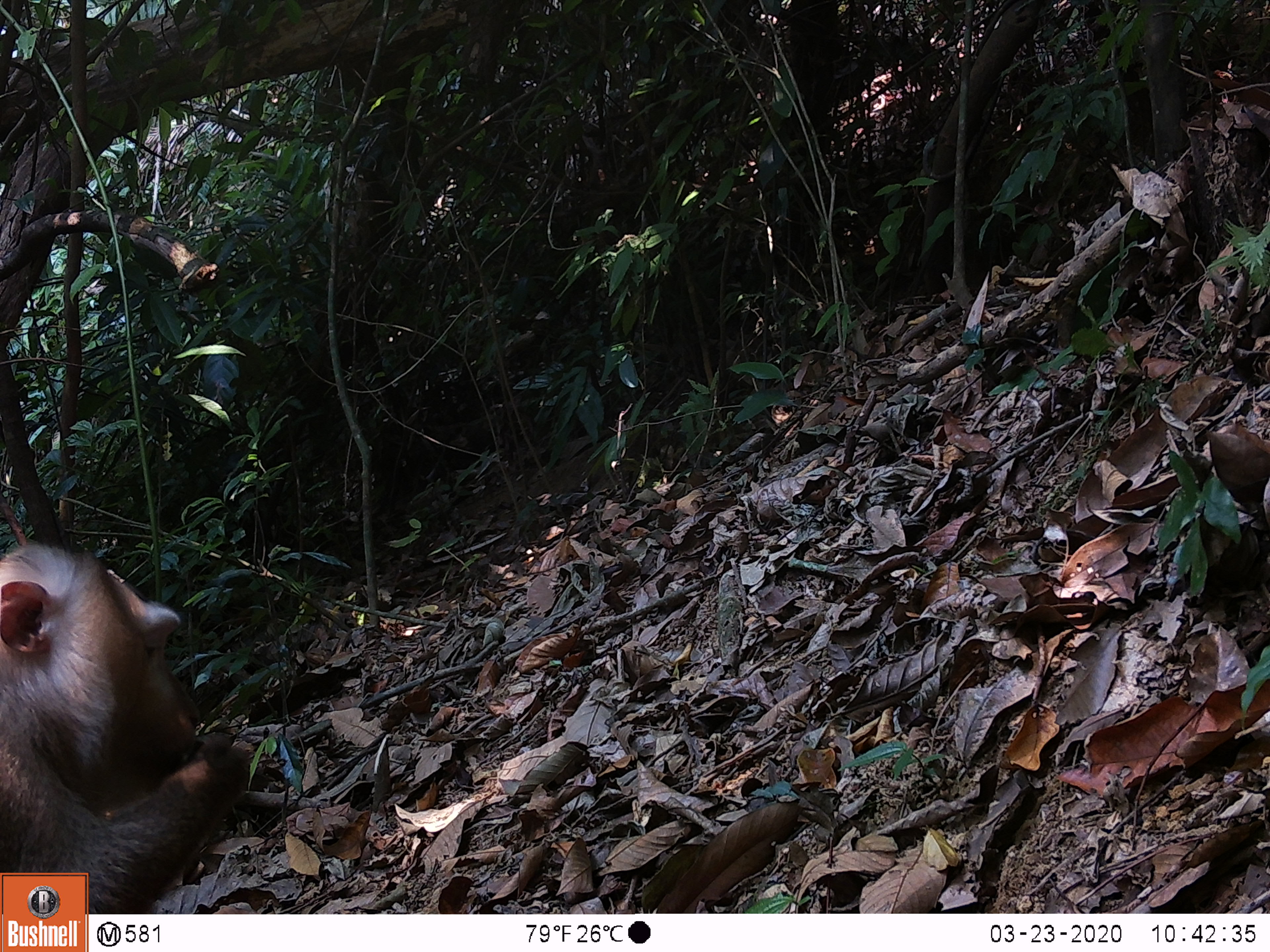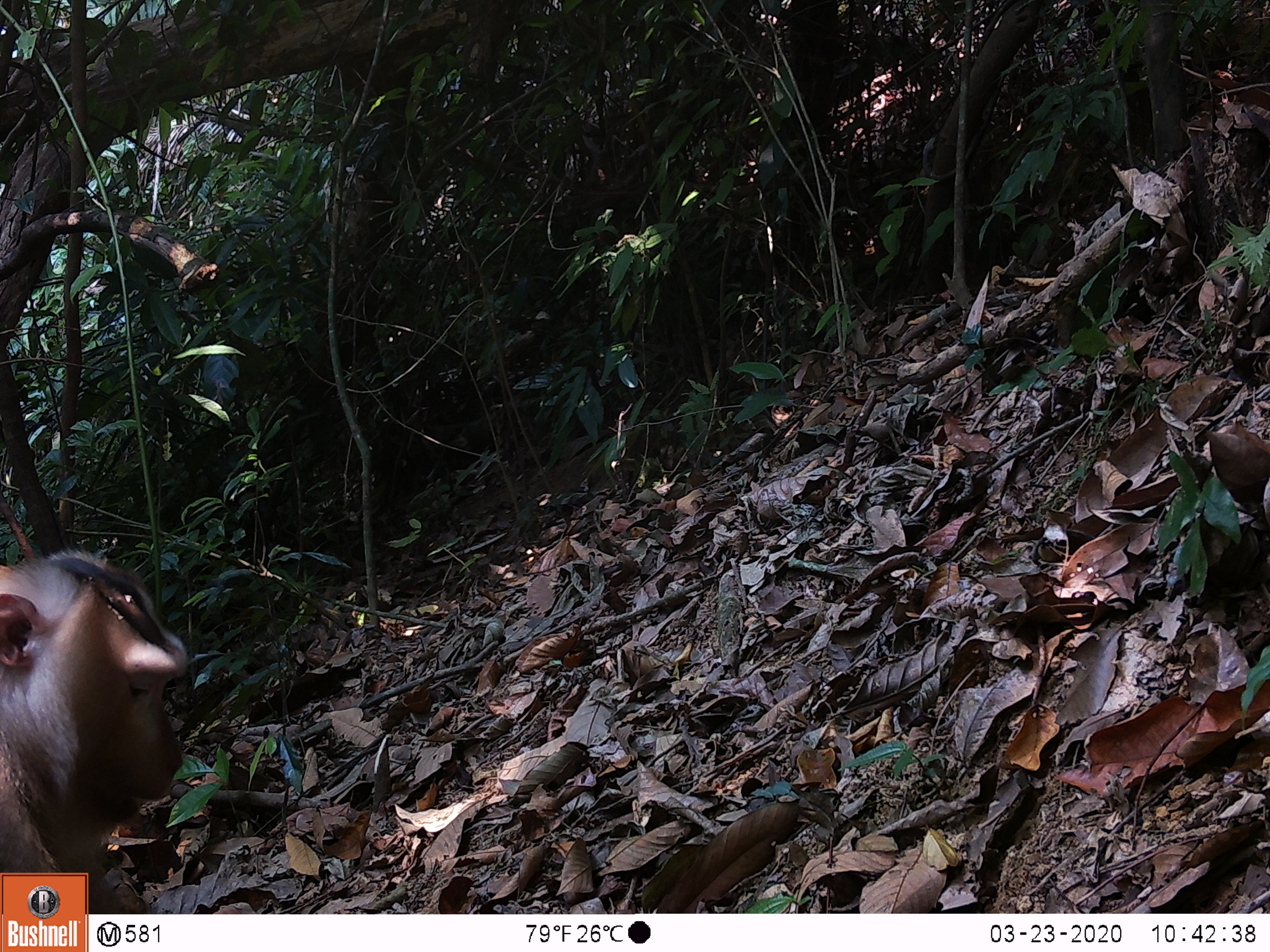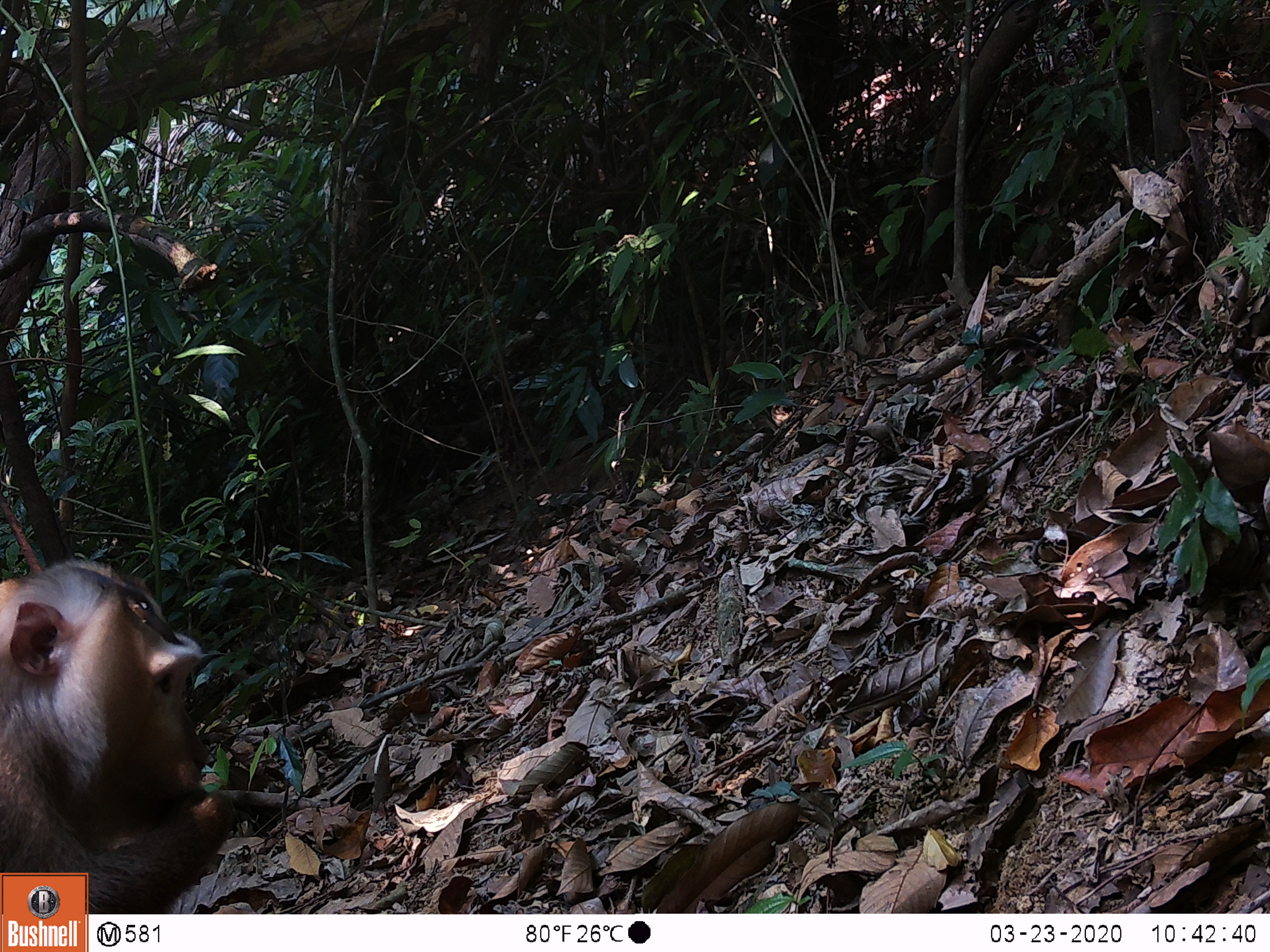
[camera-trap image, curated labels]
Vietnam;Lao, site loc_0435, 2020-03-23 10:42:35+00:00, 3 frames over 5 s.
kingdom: Animalia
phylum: Chordata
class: Mammalia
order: Primates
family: Cercopithecidae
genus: Macaca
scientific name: Macaca nemestrina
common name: pig-tailed macaque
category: pig tailed macaque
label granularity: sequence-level